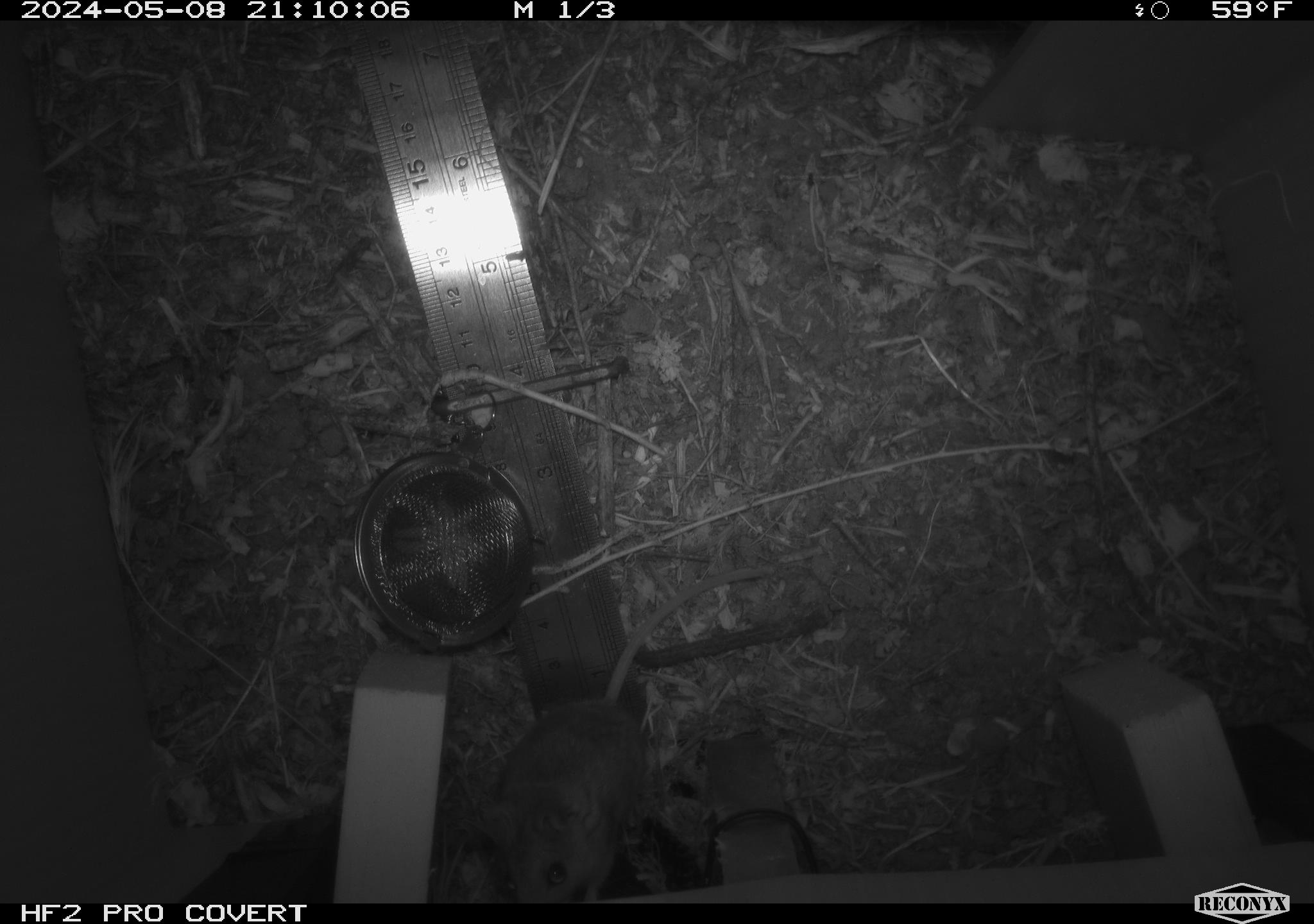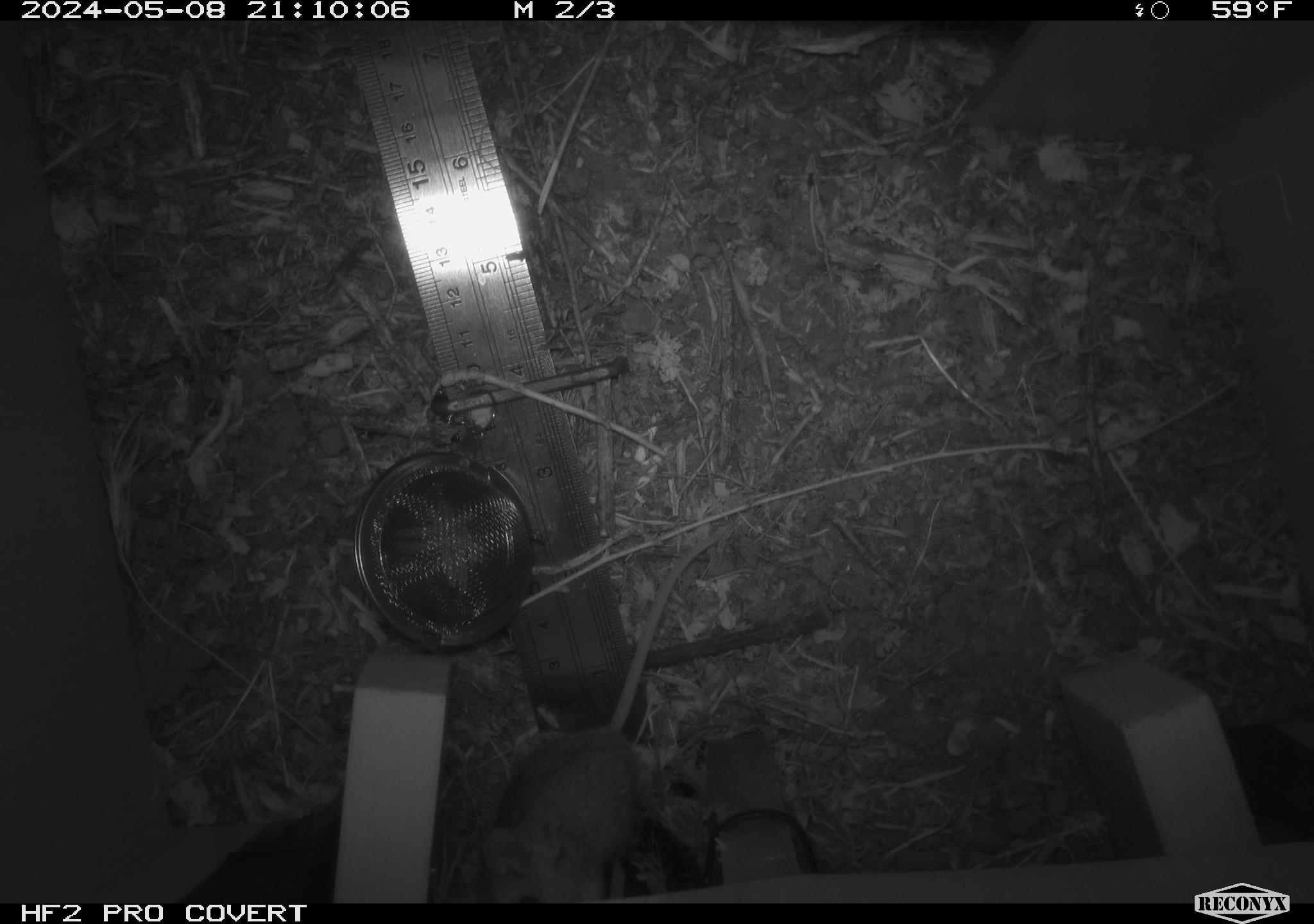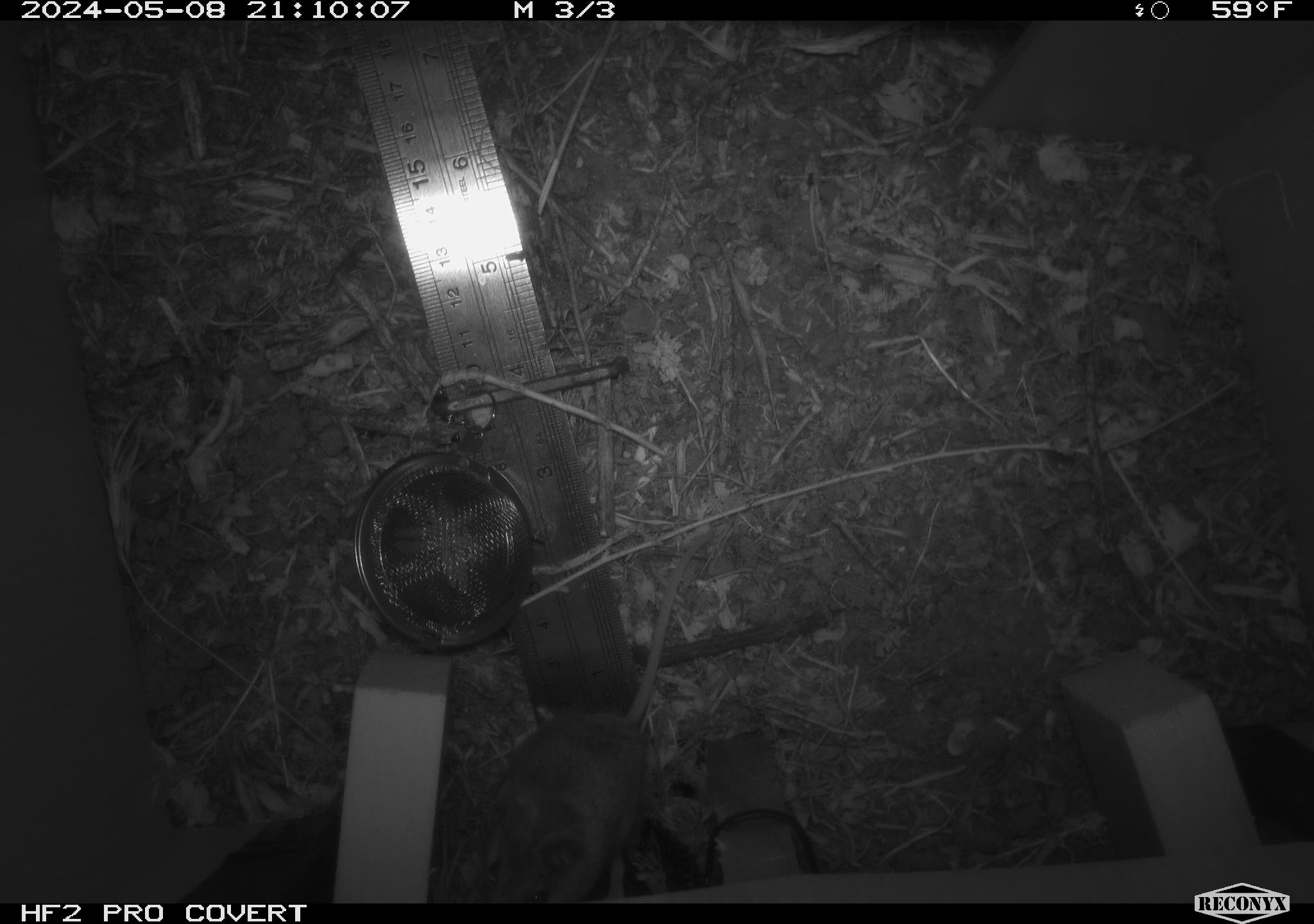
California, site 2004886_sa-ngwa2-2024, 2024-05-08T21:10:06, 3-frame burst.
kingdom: Animalia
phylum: Chordata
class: Mammalia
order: Rodentia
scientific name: Rodentia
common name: mouse species